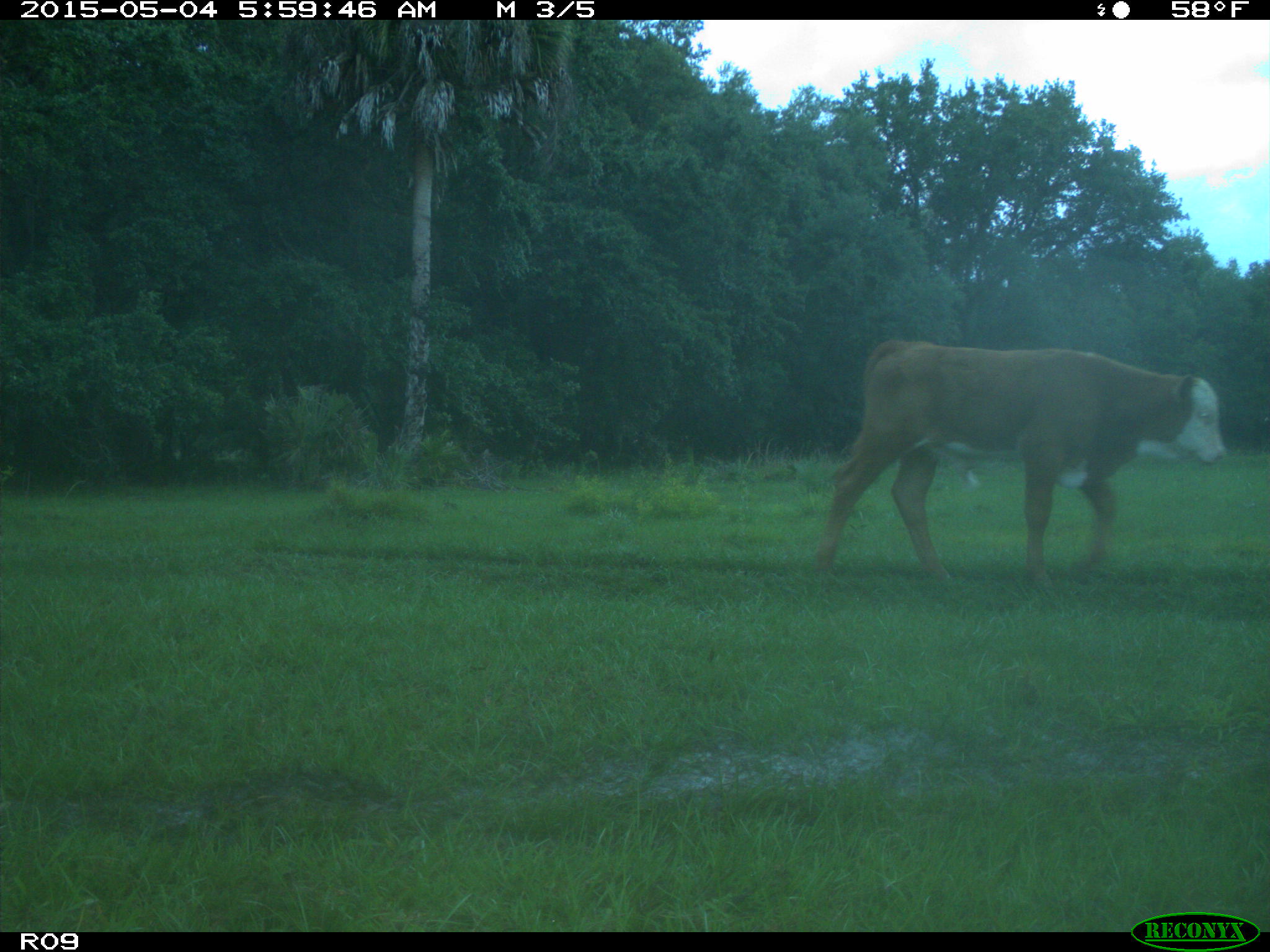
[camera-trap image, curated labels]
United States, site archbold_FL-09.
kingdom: Animalia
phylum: Chordata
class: Mammalia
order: Artiodactyla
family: Bovidae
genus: Bos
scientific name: Bos taurus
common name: domestic cow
Bos taurus (domestic cow).